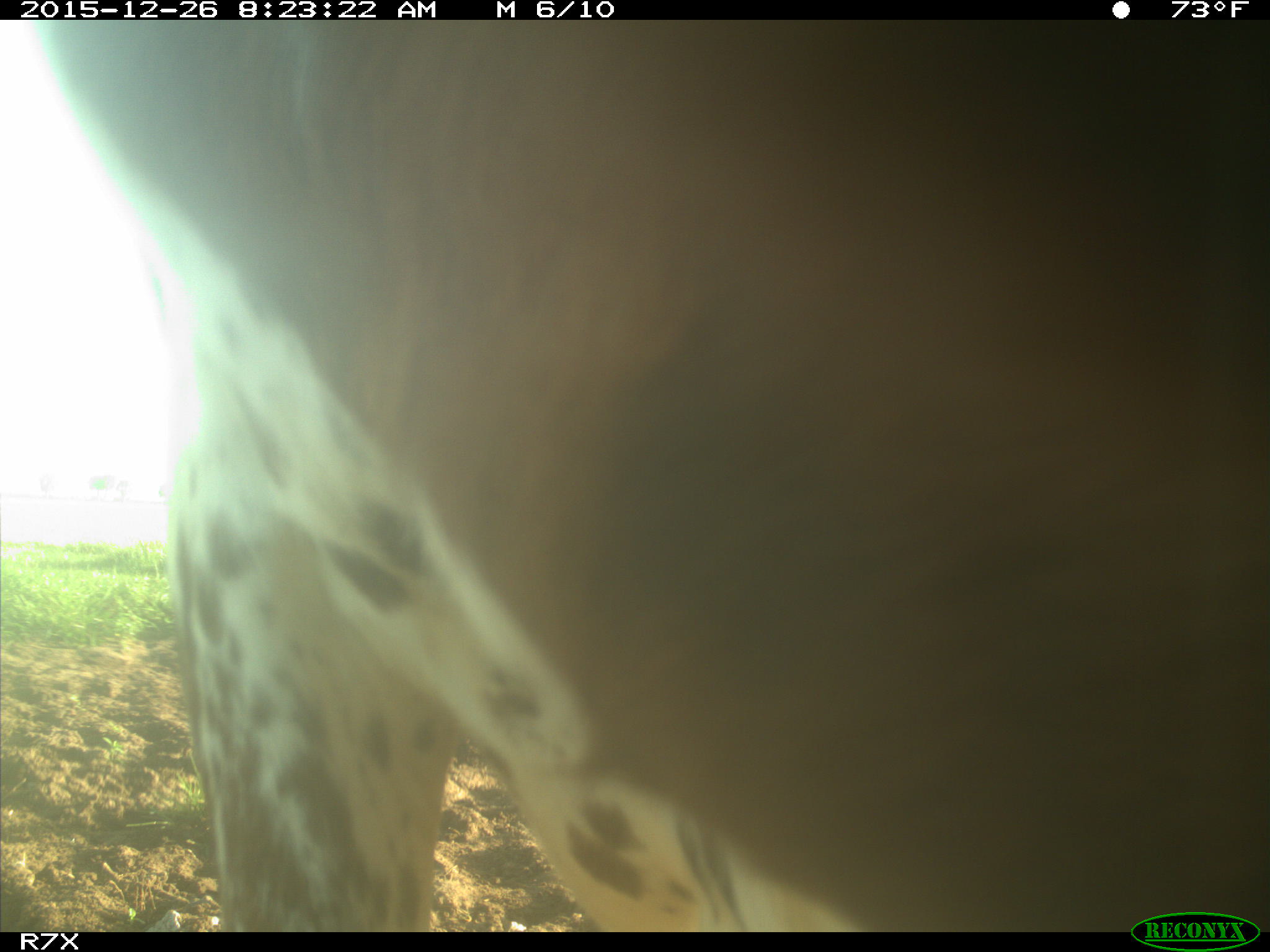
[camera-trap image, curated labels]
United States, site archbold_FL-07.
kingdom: Animalia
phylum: Chordata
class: Mammalia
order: Artiodactyla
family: Bovidae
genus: Bos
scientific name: Bos taurus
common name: domestic cow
Bos taurus (domestic cow).